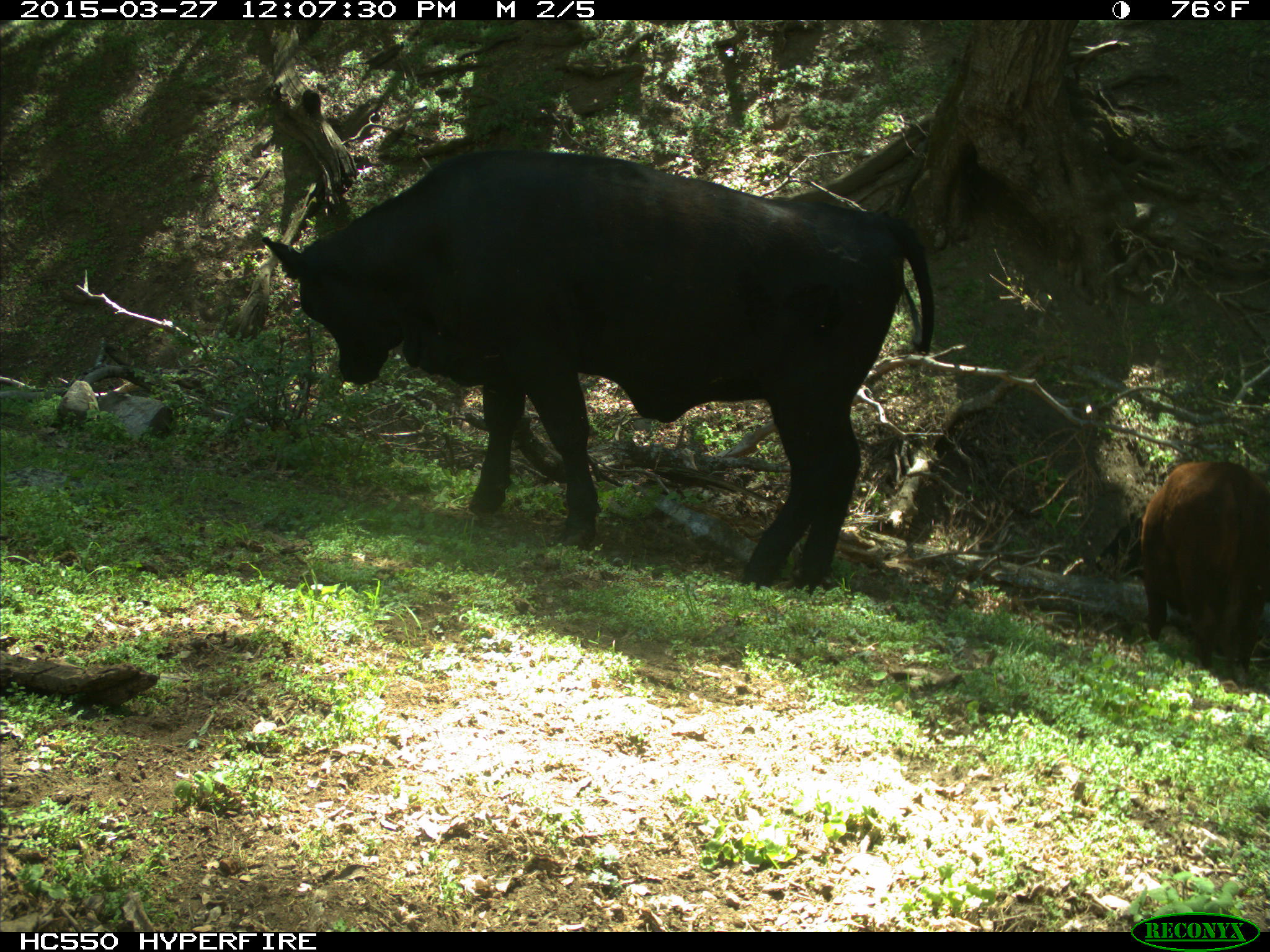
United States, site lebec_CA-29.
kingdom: Animalia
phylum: Chordata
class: Mammalia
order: Artiodactyla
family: Bovidae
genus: Bos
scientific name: Bos taurus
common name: domestic cow